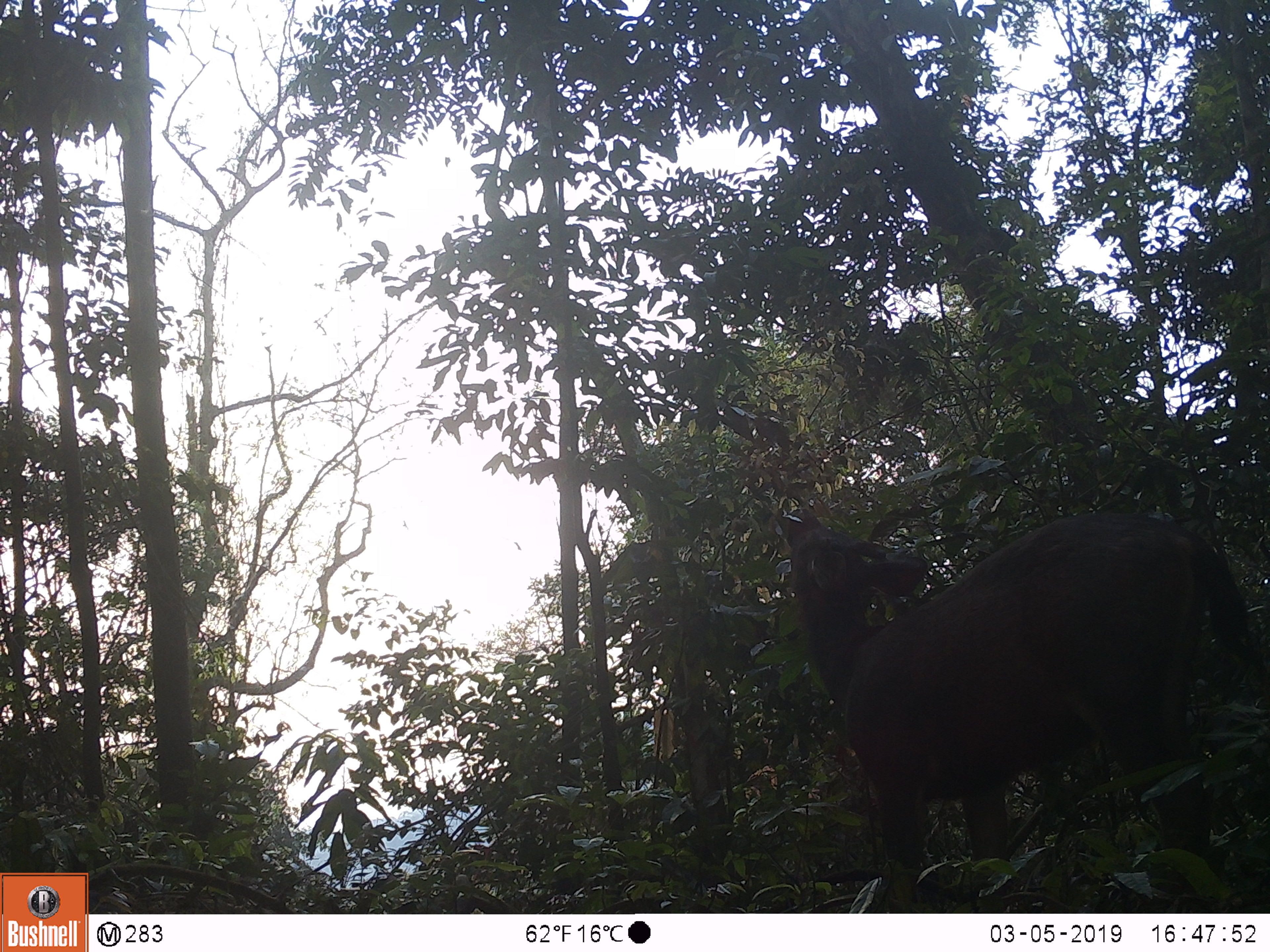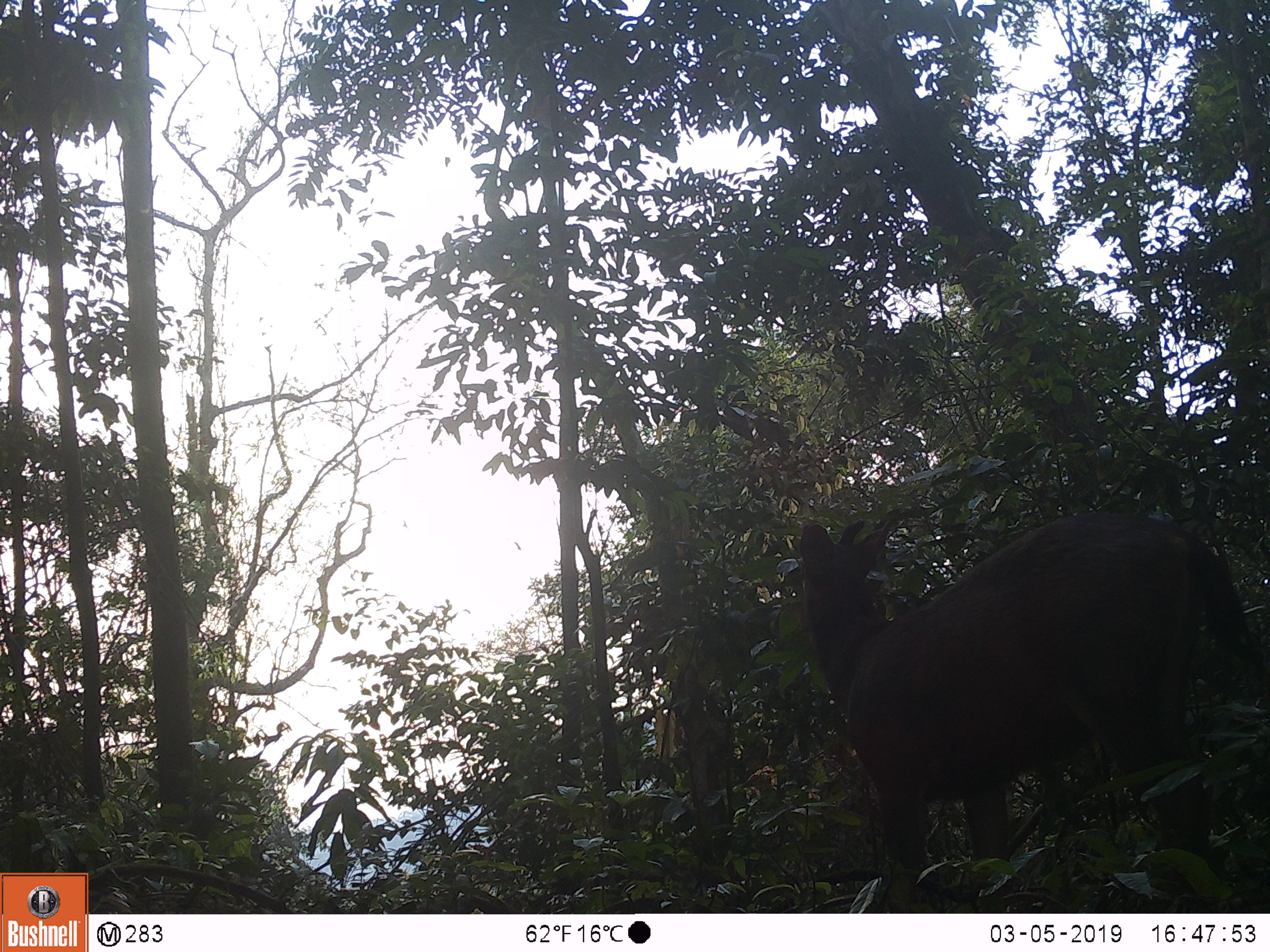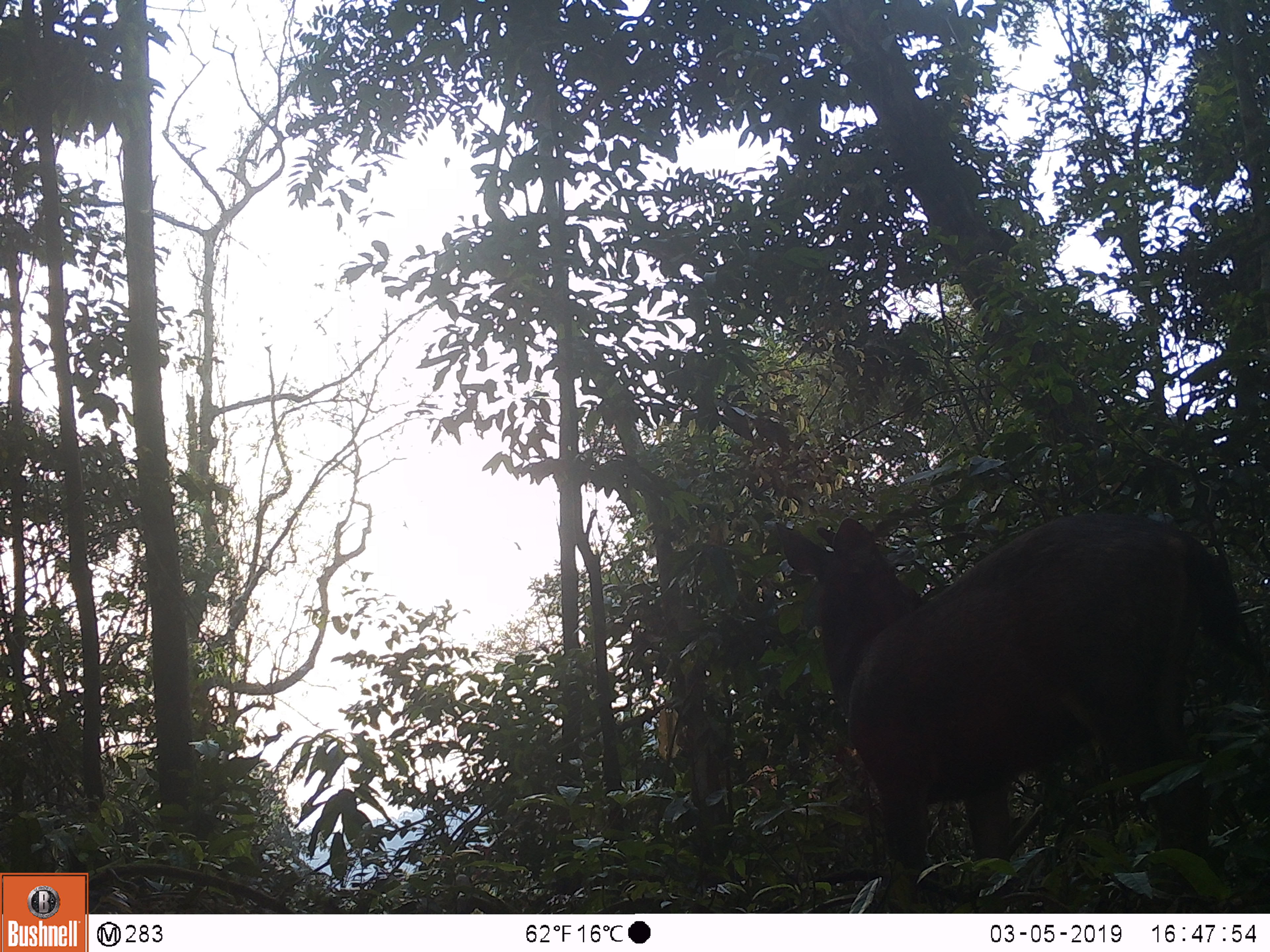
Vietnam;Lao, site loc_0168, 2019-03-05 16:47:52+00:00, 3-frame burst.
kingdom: Animalia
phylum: Chordata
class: Mammalia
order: Artiodactyla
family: Cervidae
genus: Rusa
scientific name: Rusa unicolor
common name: sambar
Sambar (Rusa unicolor). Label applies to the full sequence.